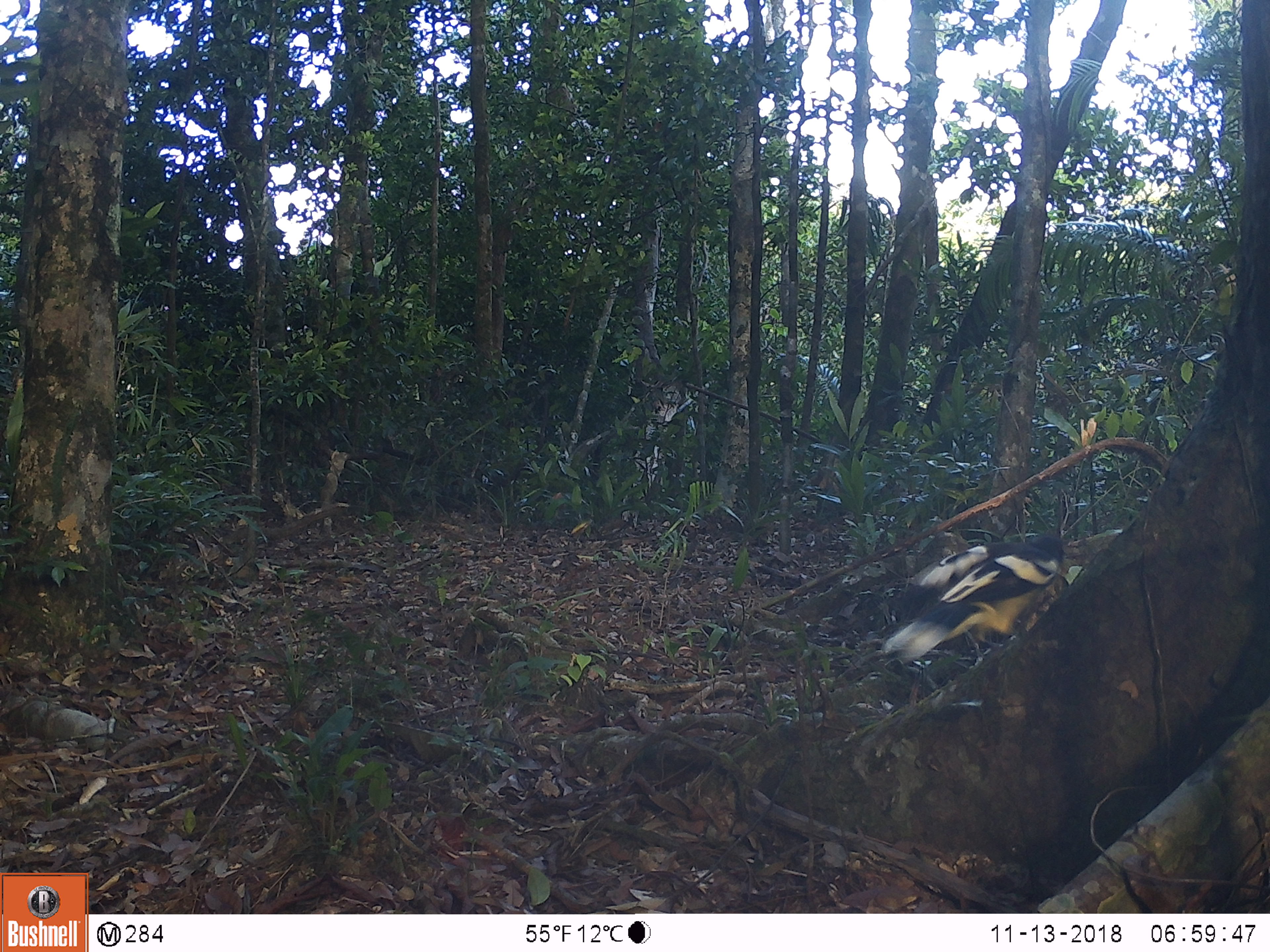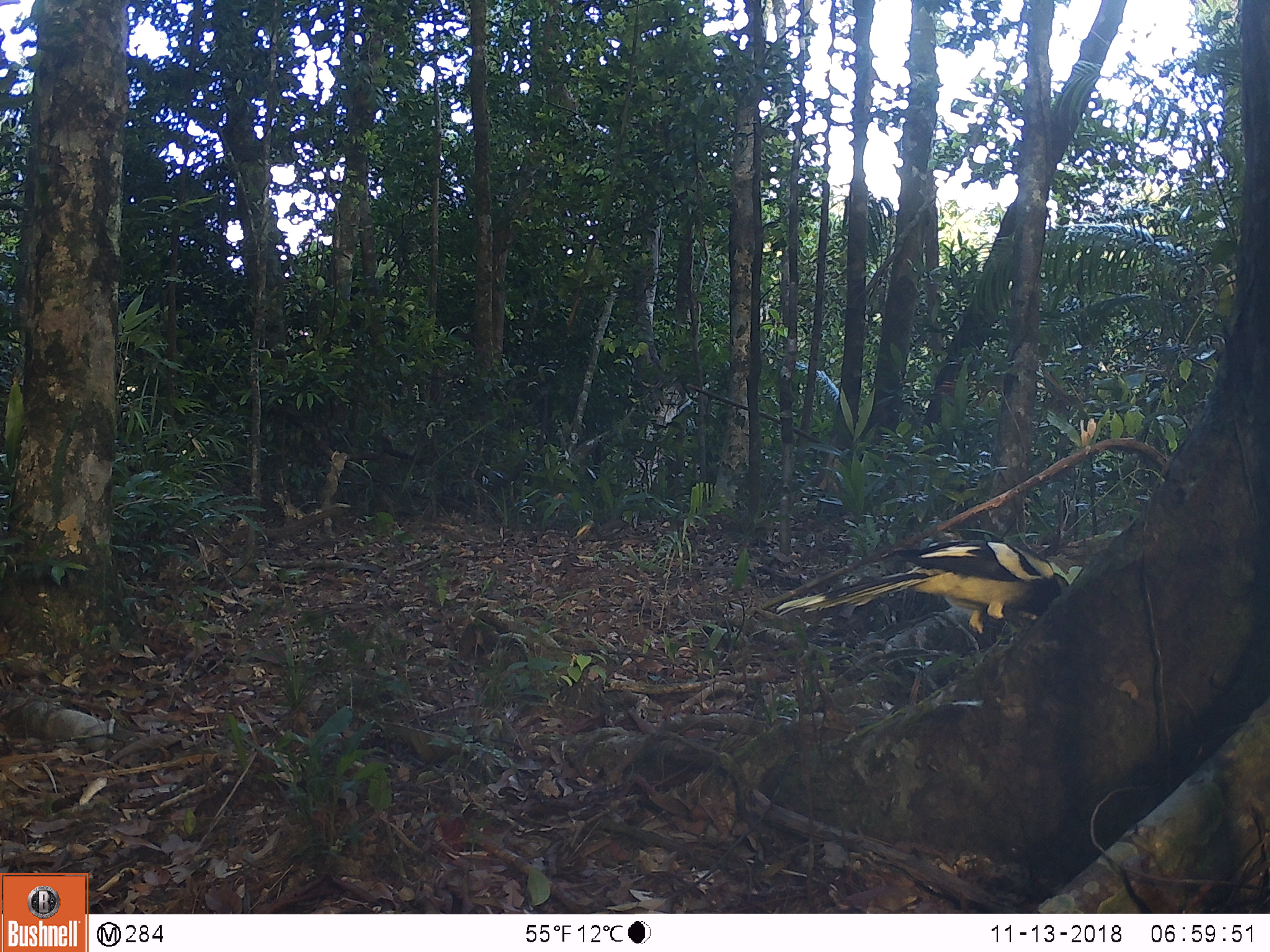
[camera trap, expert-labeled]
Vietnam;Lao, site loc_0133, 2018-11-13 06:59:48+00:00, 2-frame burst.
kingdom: Animalia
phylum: Chordata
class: Aves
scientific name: Aves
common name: bird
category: unidentified bird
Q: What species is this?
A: Unidentified bird (bird) (Aves).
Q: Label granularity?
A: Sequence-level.